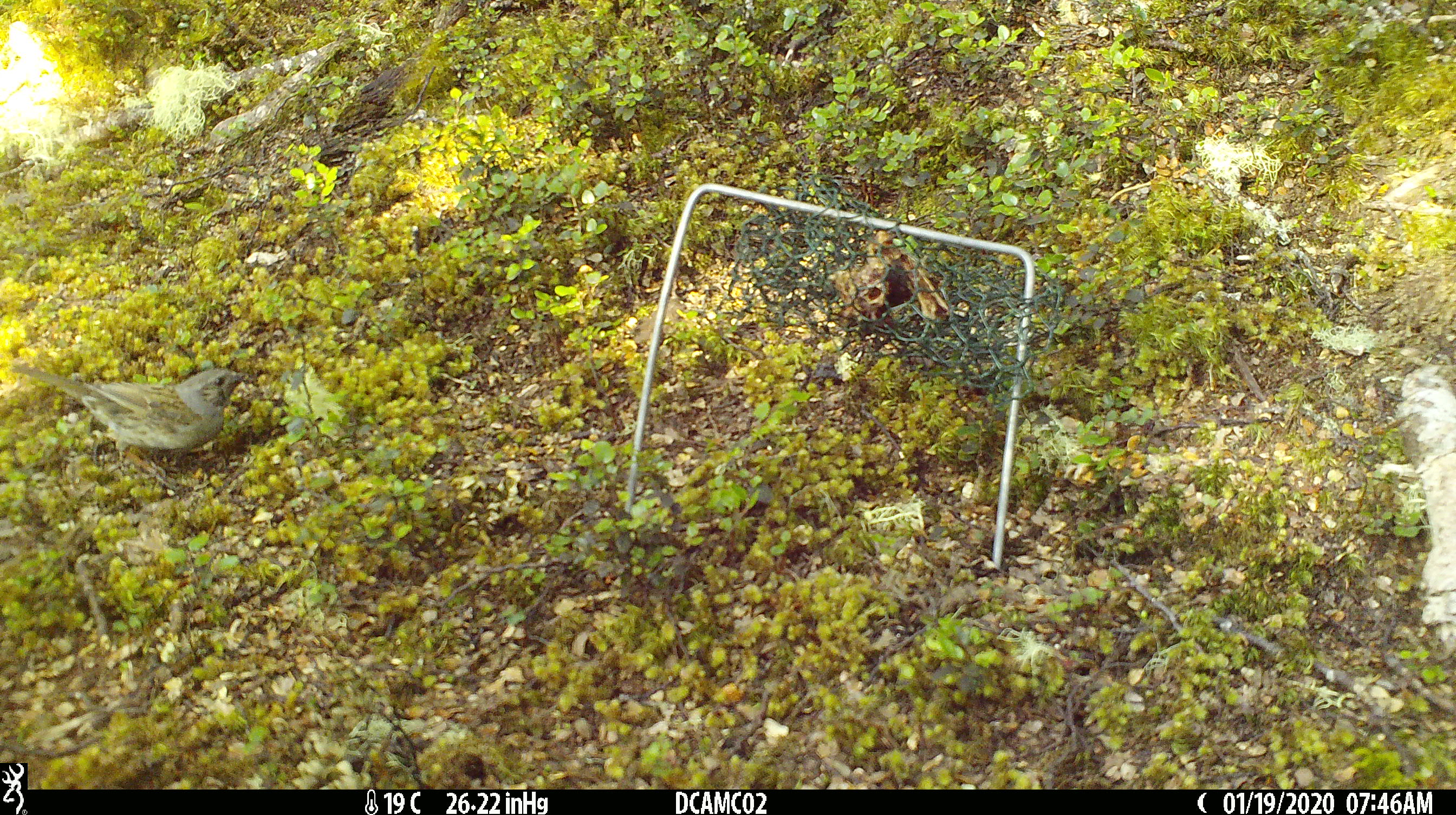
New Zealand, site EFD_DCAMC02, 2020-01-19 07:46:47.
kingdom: Animalia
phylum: Chordata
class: Aves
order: Passeriformes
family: Prunellidae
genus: Prunella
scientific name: Prunella modularis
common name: dunnock